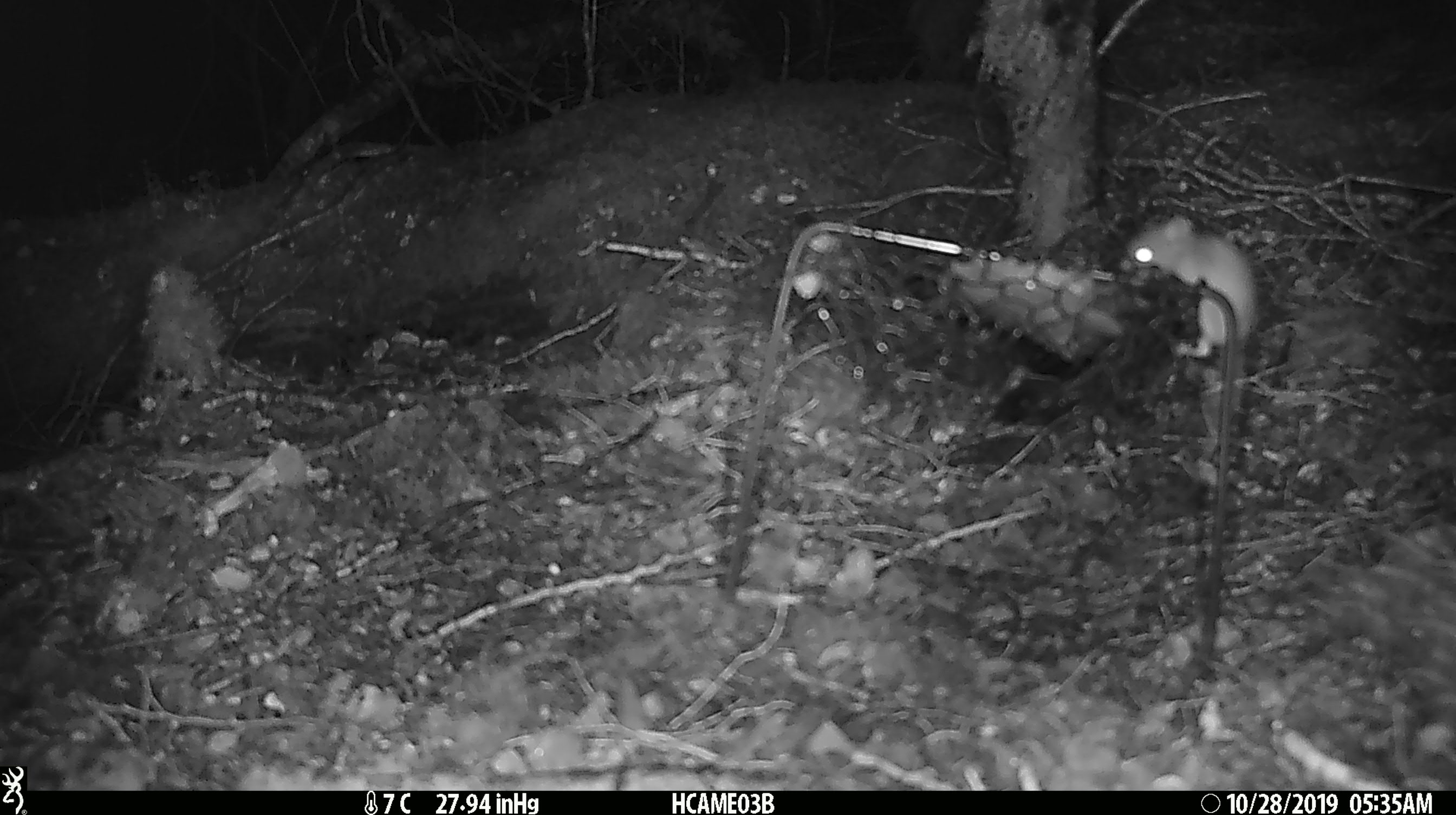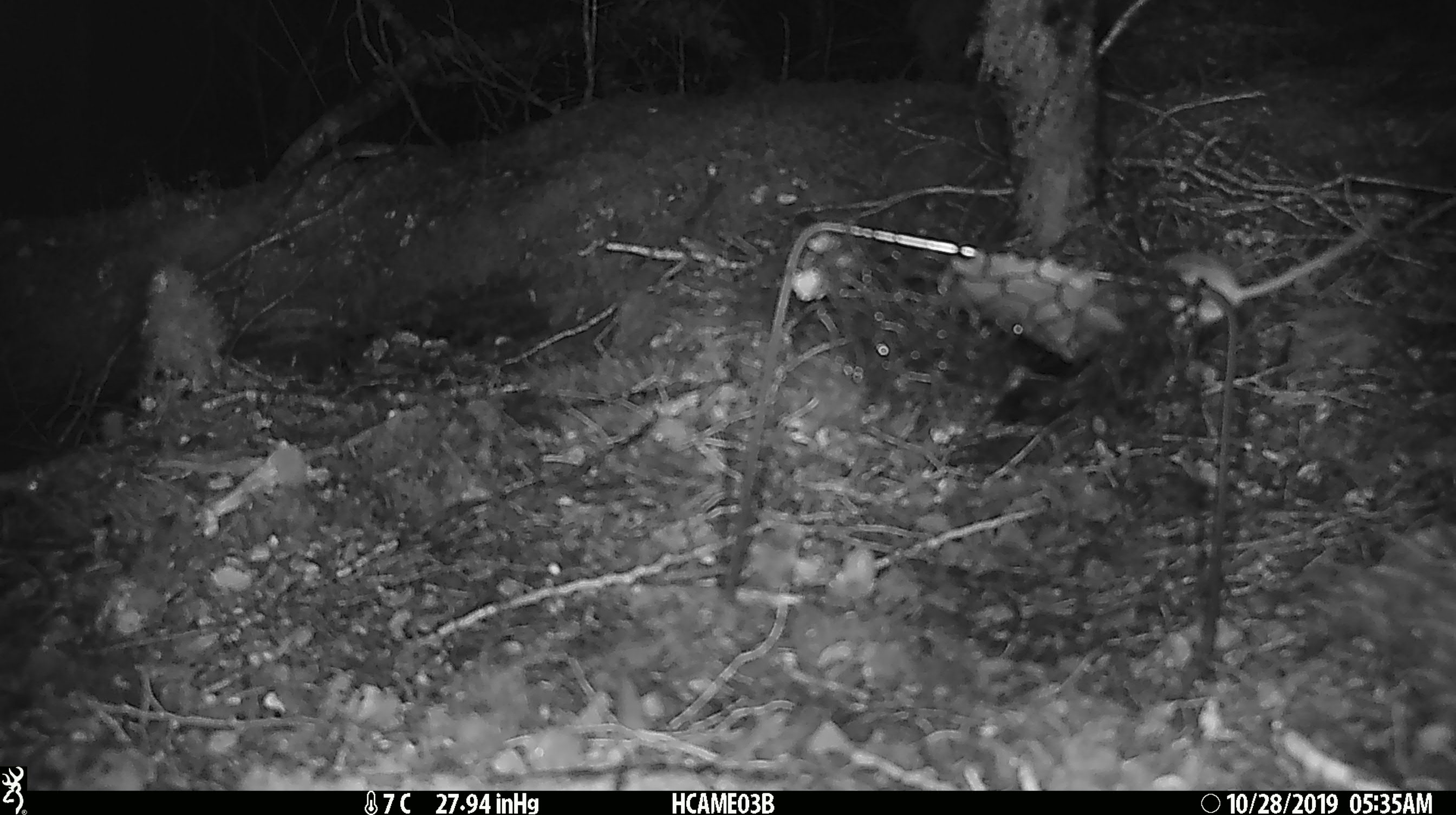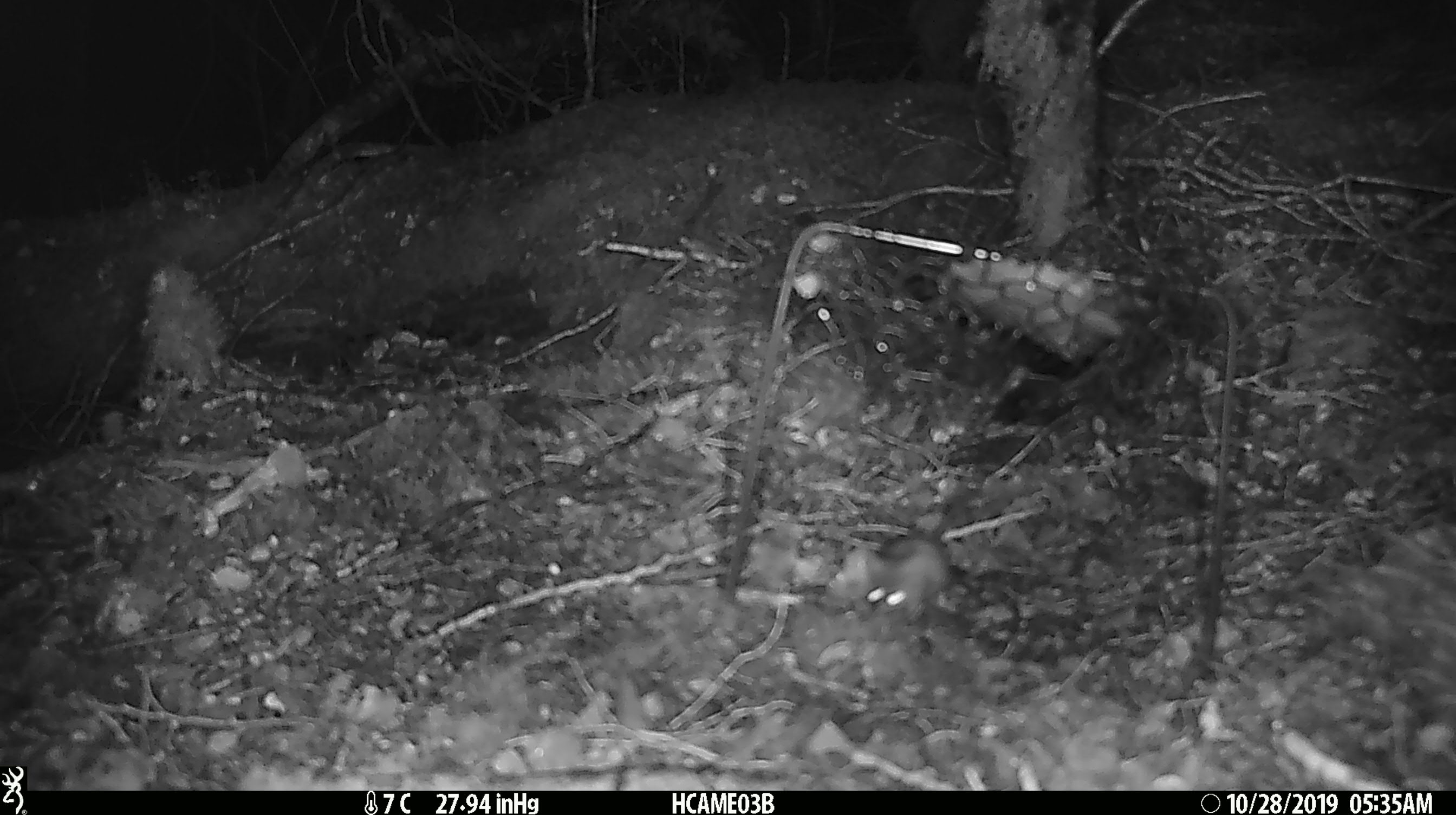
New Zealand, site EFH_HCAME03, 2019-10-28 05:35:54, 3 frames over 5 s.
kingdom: Animalia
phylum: Chordata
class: Mammalia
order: Rodentia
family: Muridae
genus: Mus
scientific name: Mus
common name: mouse